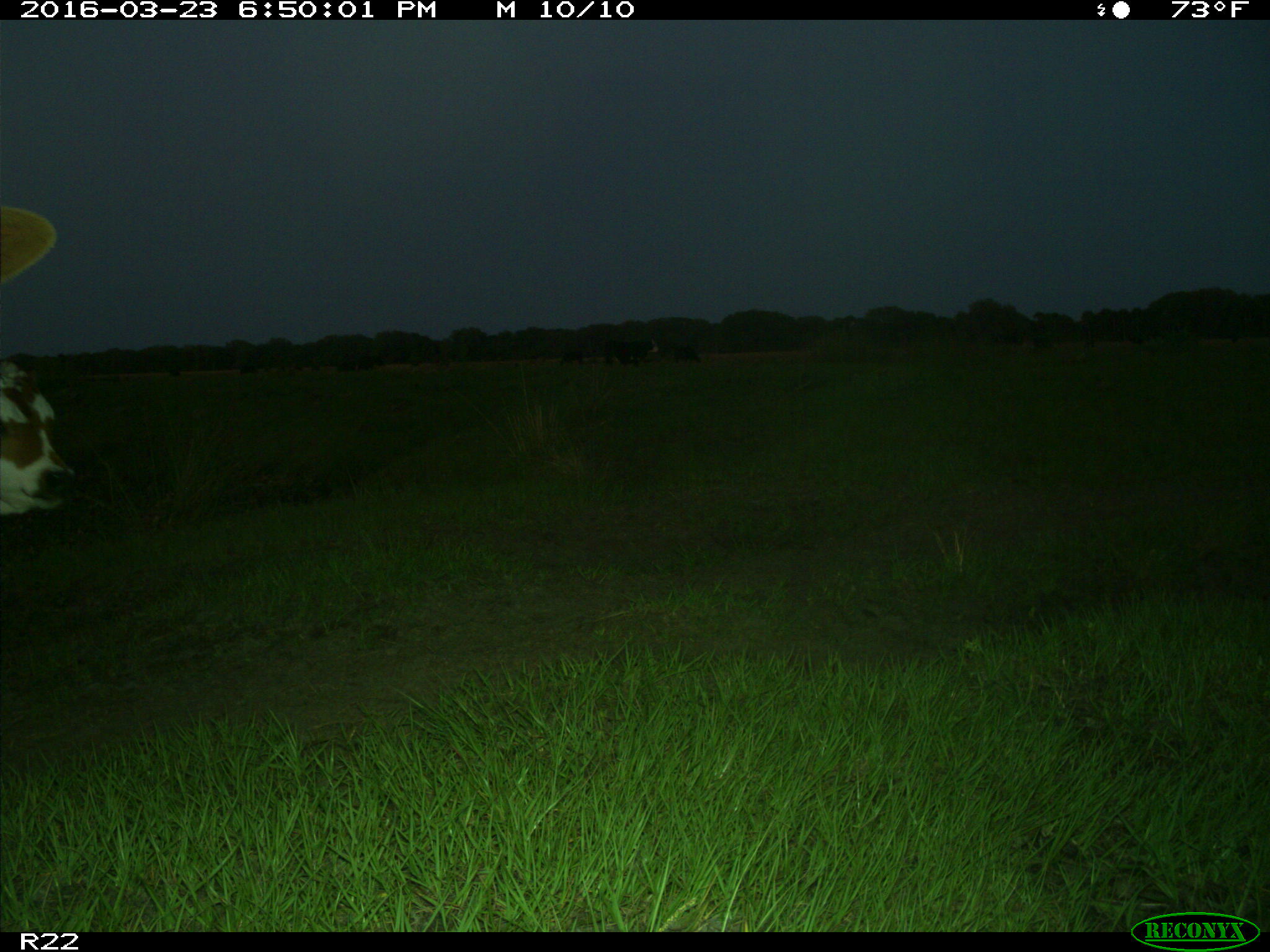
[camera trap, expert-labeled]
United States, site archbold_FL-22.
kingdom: Animalia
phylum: Chordata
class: Mammalia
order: Artiodactyla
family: Bovidae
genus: Bos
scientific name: Bos taurus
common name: domestic cow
Bos taurus (domestic cow).